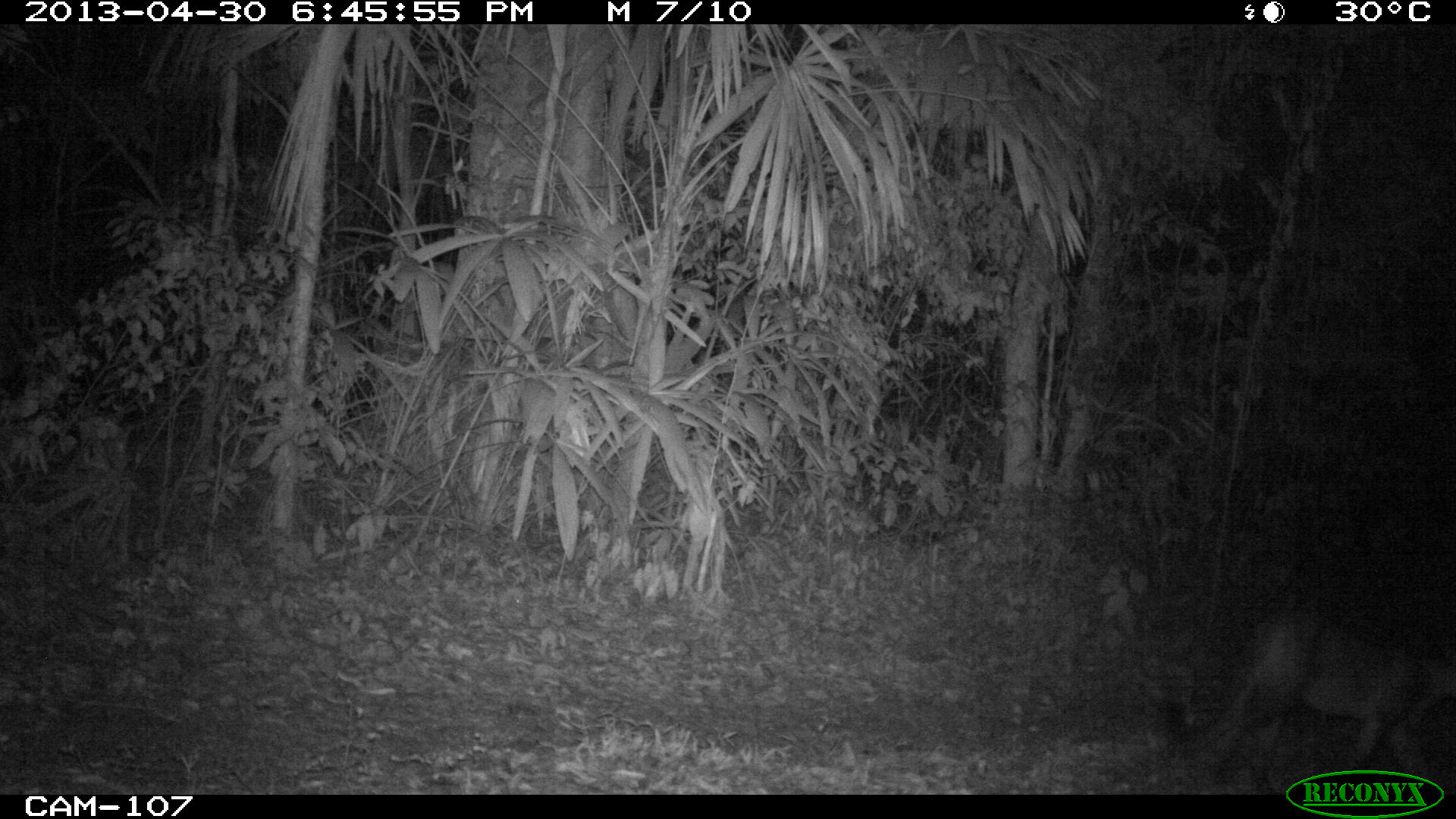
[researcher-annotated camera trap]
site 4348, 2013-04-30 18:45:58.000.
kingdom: Animalia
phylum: Chordata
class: Mammalia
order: Carnivora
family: Felidae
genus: Puma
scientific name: Puma concolor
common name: mountain lion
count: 1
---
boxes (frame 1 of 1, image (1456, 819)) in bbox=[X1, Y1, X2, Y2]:
puma concolor: bbox=[1203, 607, 1456, 776]